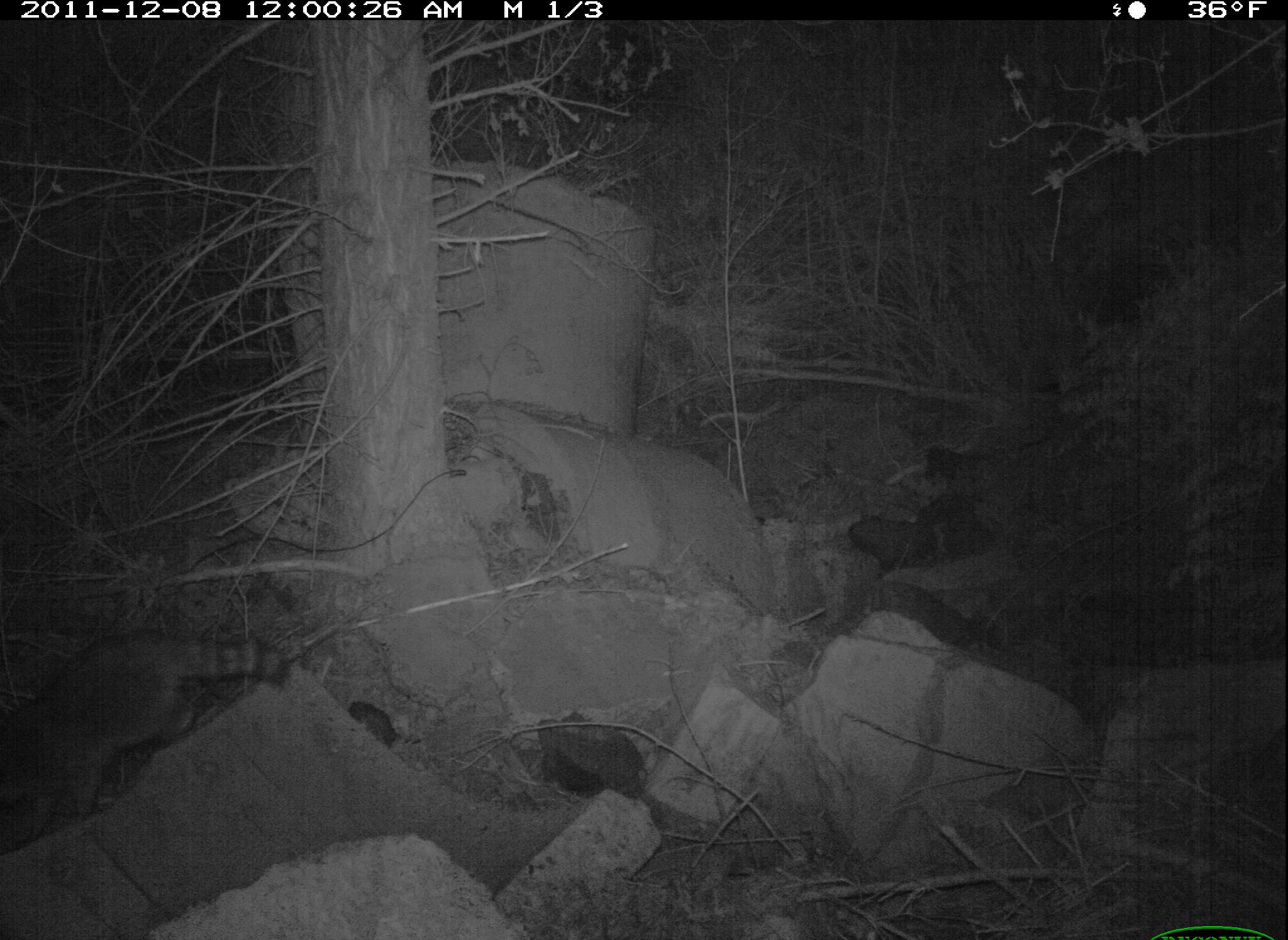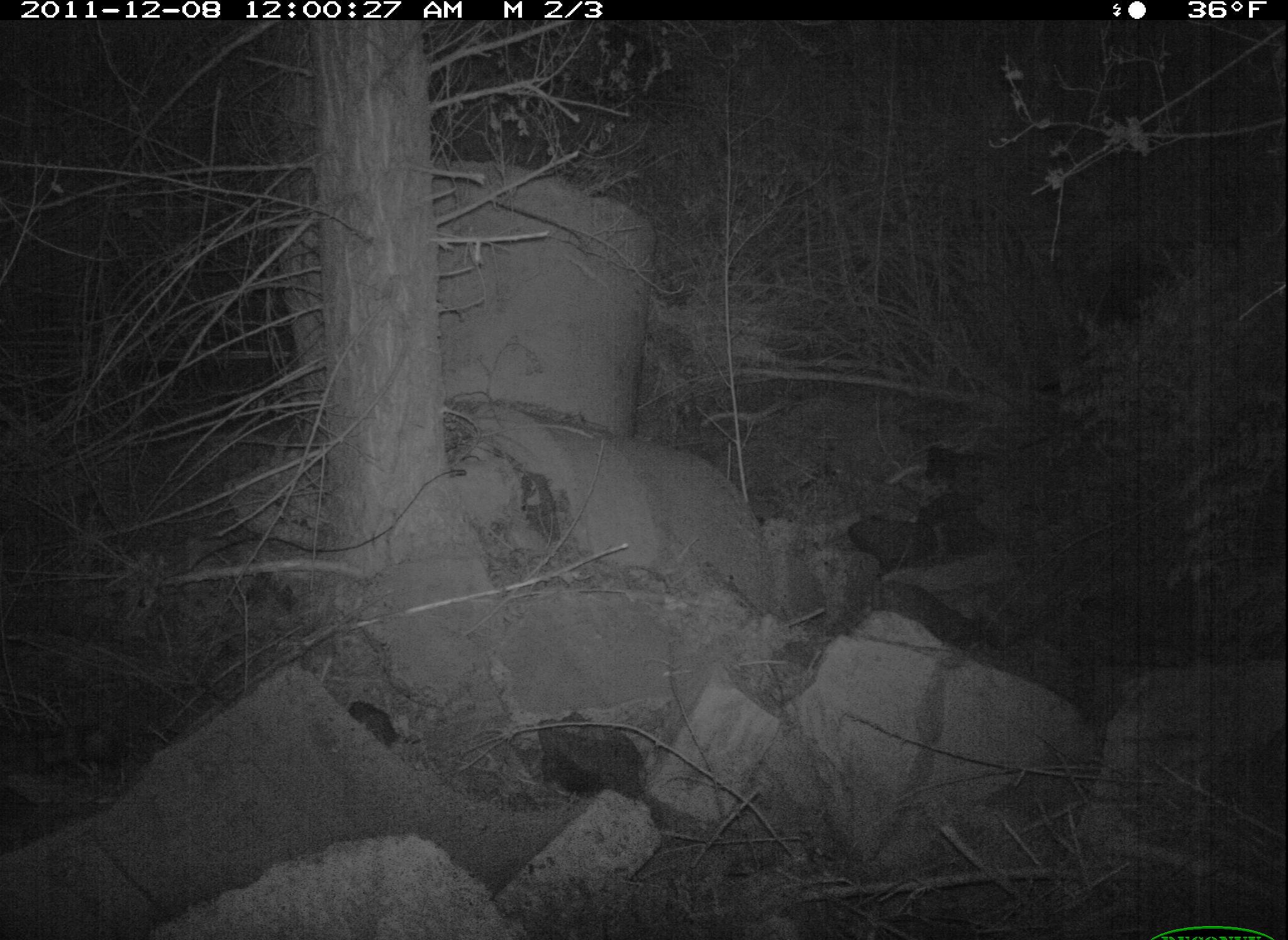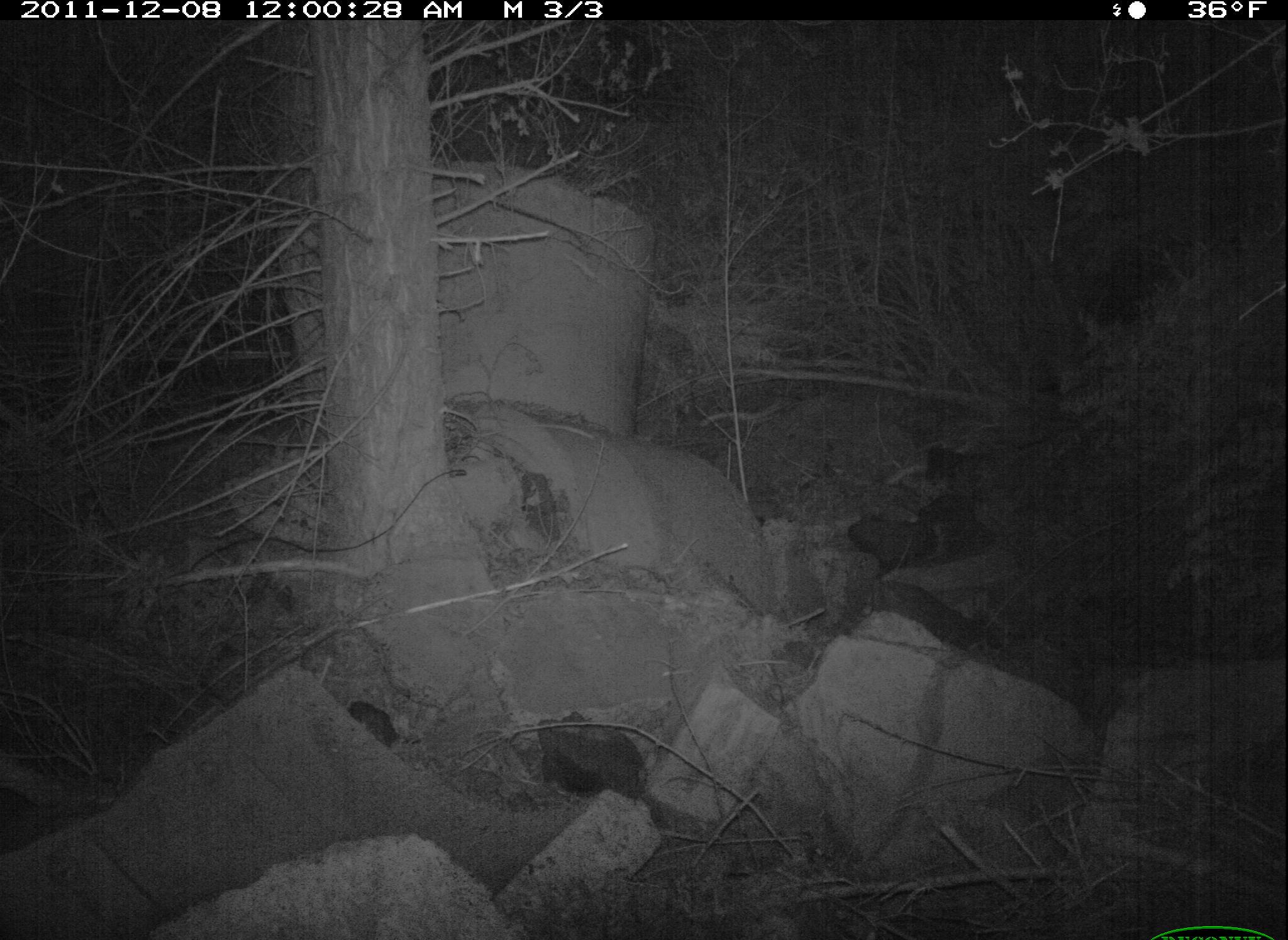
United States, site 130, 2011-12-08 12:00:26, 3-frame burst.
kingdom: Animalia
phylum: Chordata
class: Mammalia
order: Carnivora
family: Procyonidae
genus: Procyon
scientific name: Procyon lotor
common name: raccoon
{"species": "raccoon (Procyon lotor)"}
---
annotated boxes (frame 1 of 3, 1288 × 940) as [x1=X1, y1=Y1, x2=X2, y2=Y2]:
raccoon: [x1=0, y1=619, x2=296, y2=849]